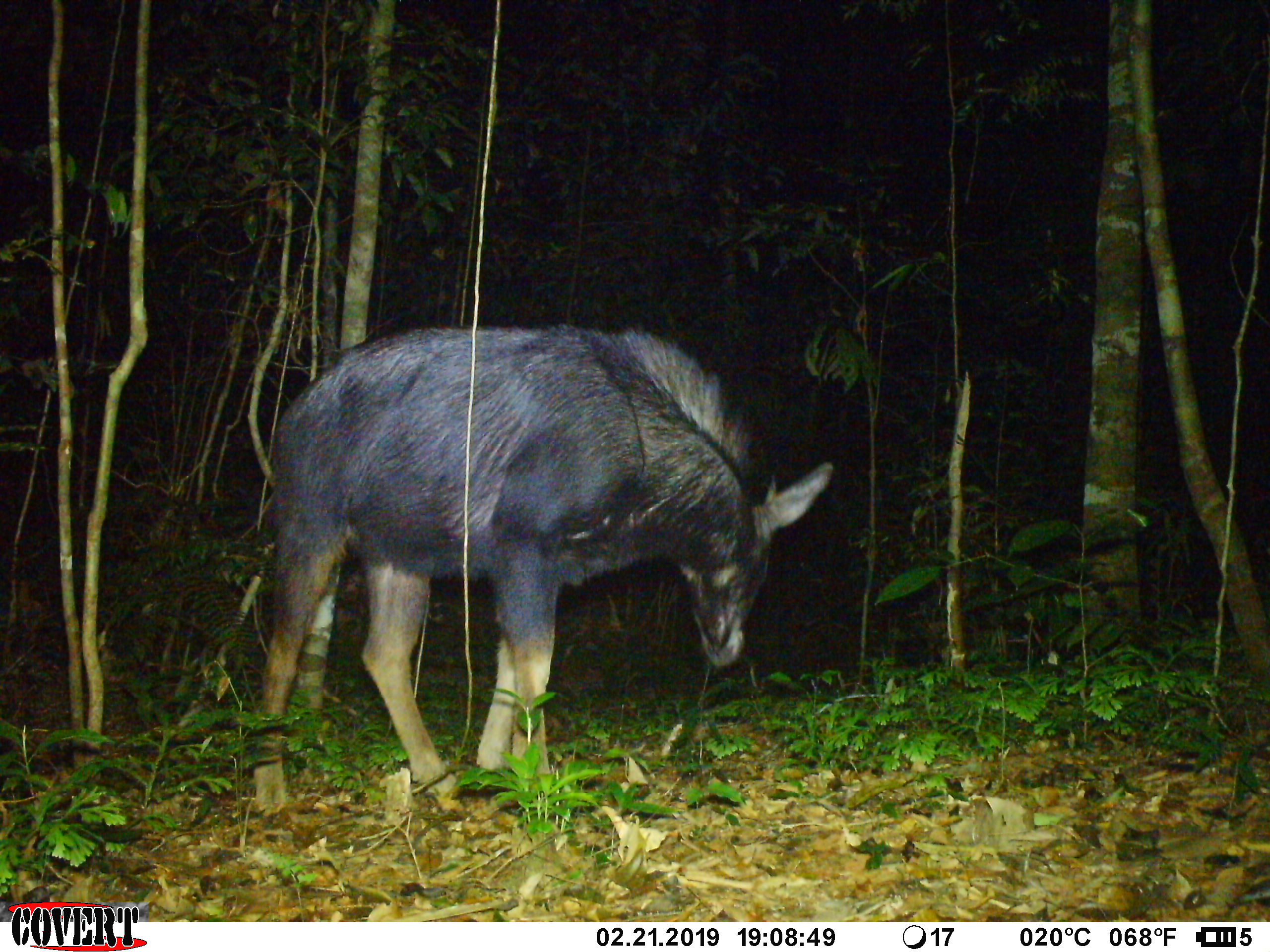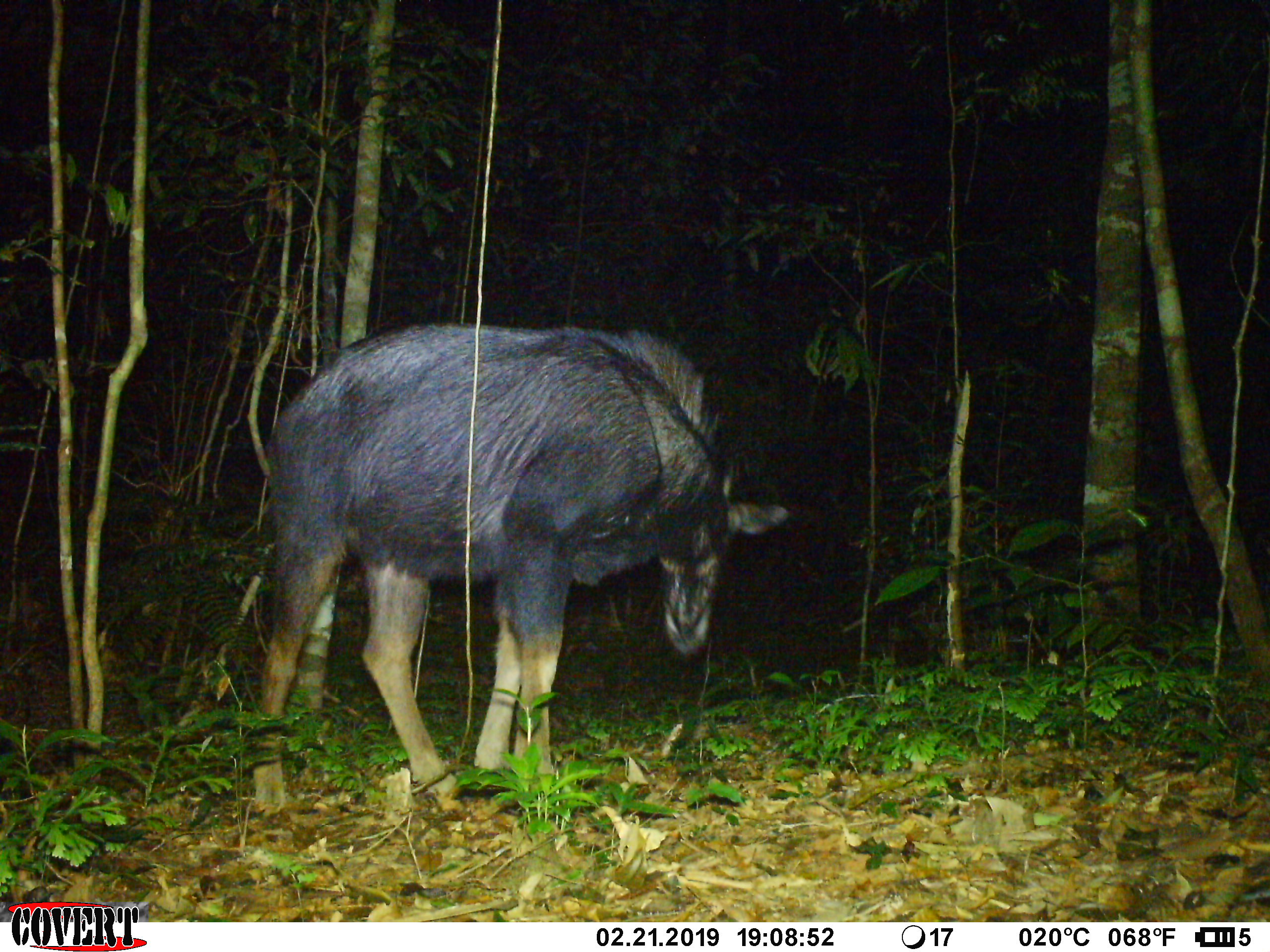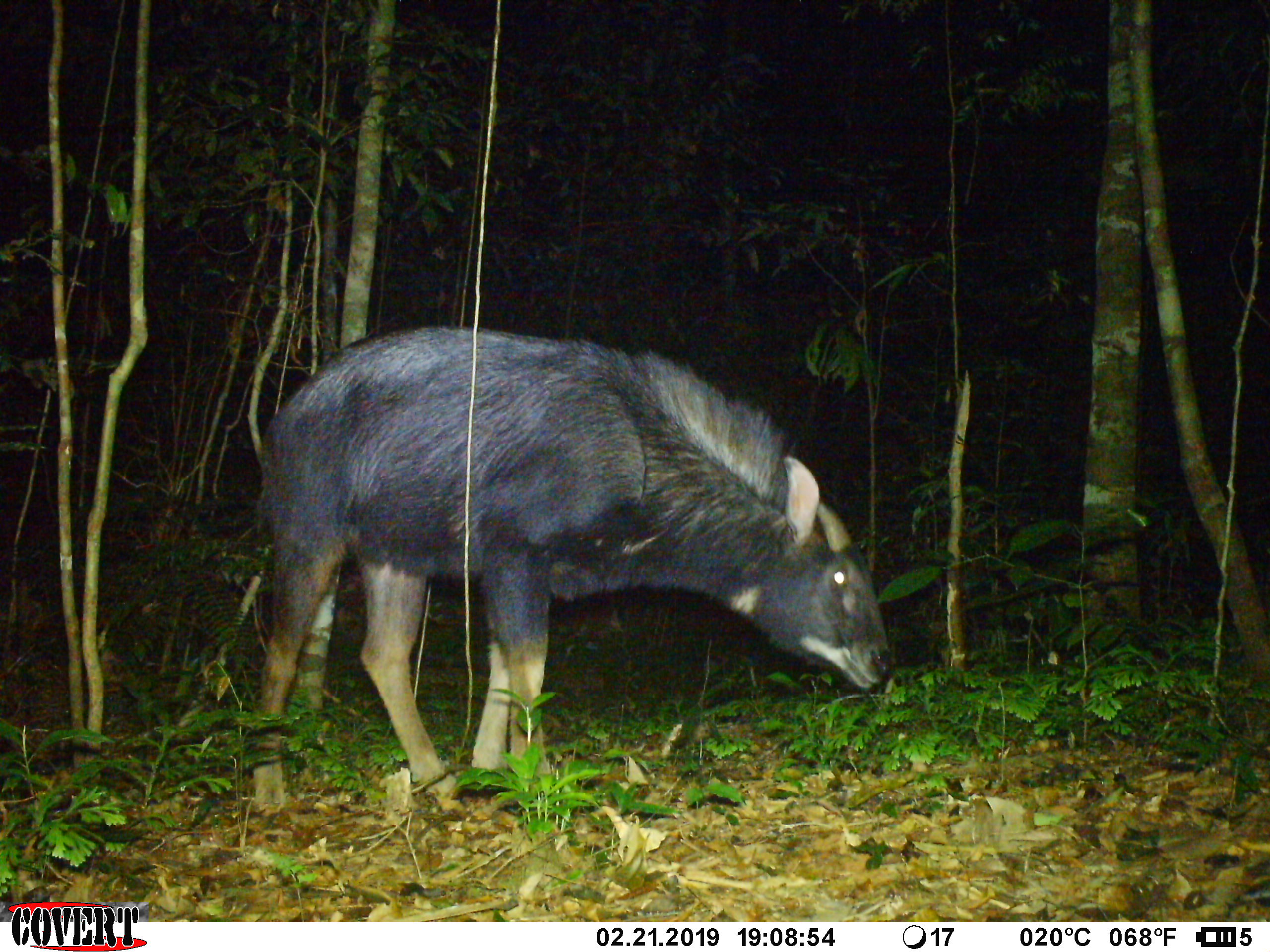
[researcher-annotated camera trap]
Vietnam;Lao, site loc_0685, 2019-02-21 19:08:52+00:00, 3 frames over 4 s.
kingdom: Animalia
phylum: Chordata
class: Mammalia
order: Artiodactyla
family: Bovidae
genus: Capricornis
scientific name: Capricornis sumatraensis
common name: chinese serow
Chinese serow (Capricornis sumatraensis). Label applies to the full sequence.